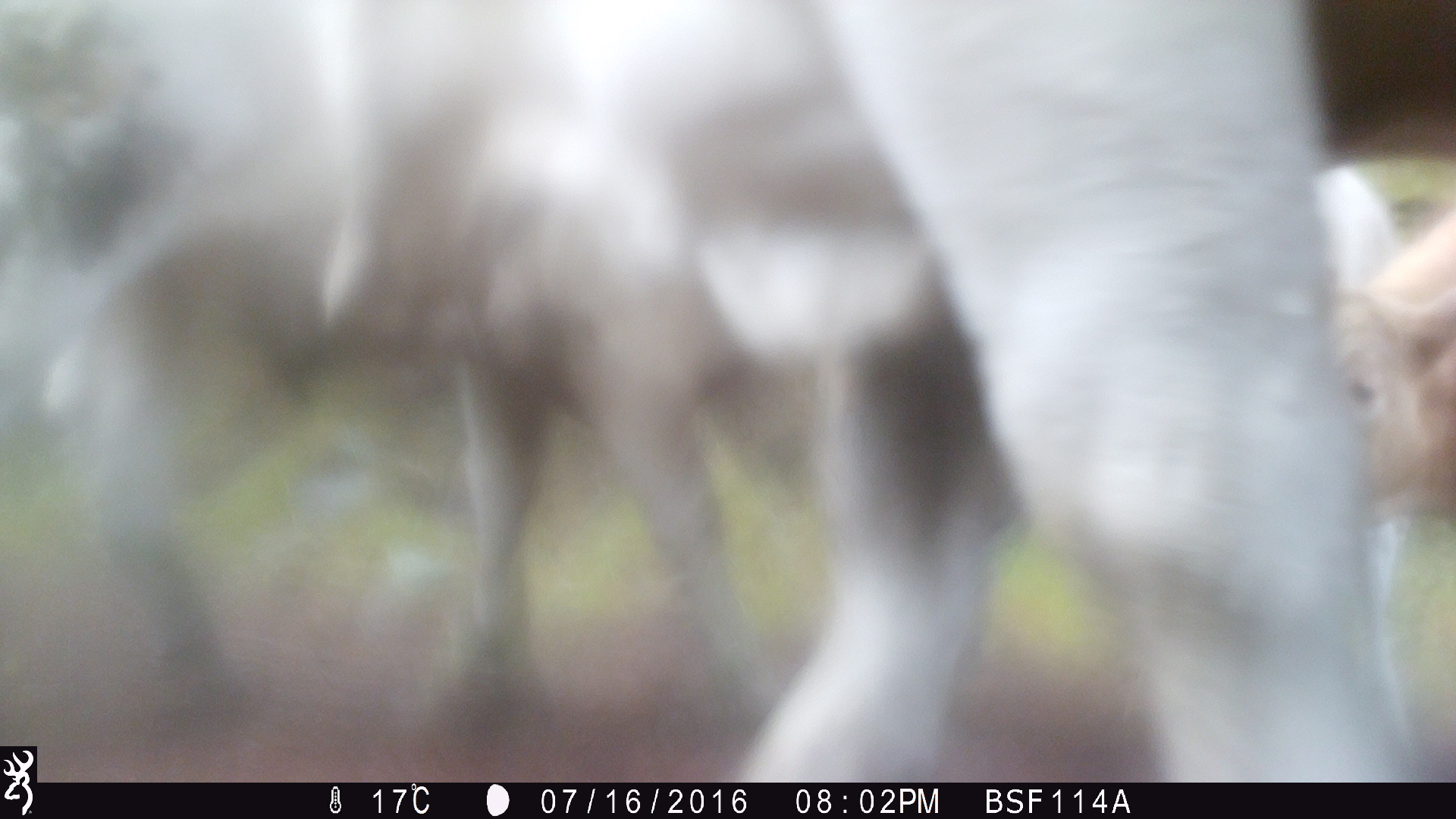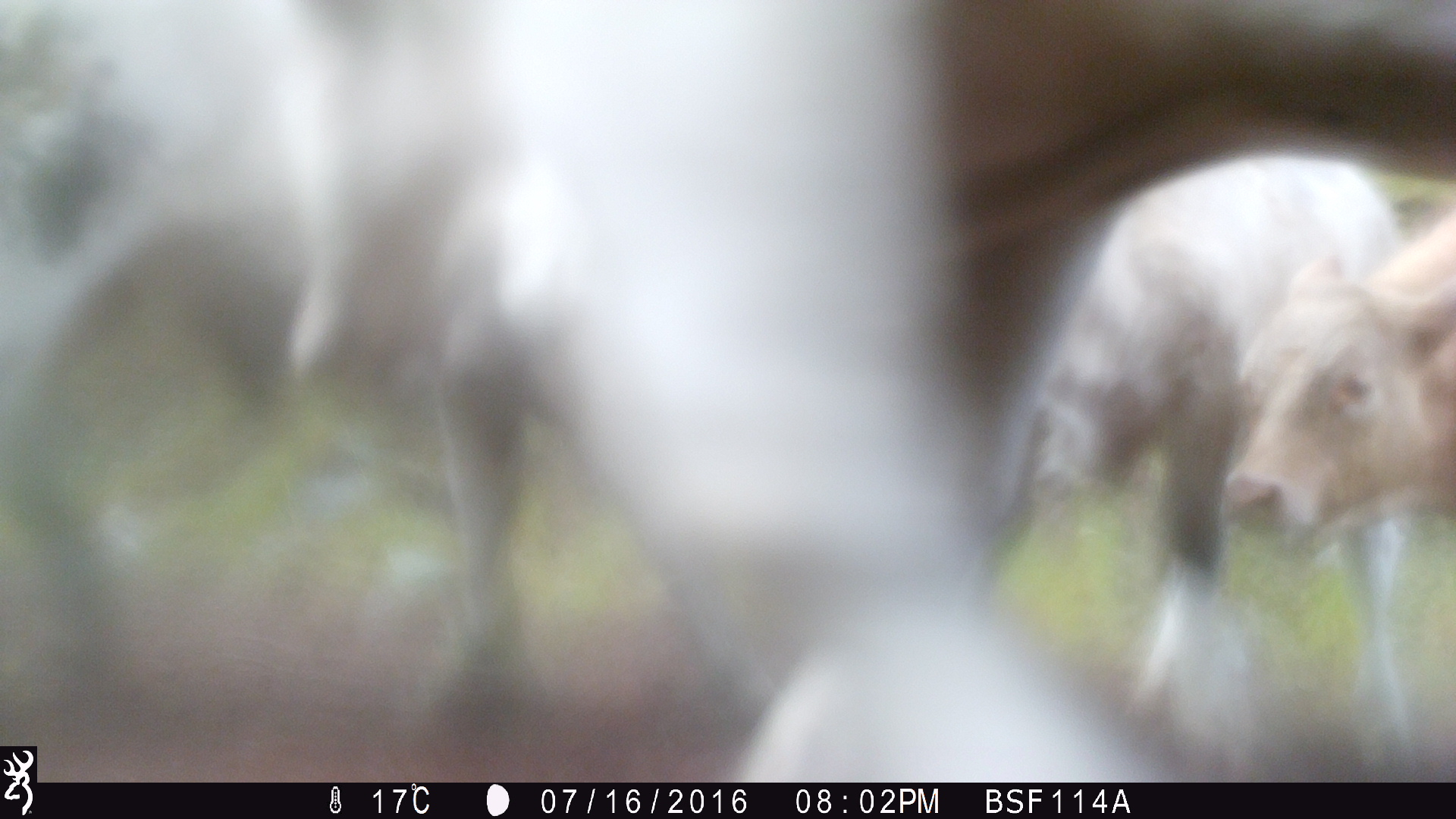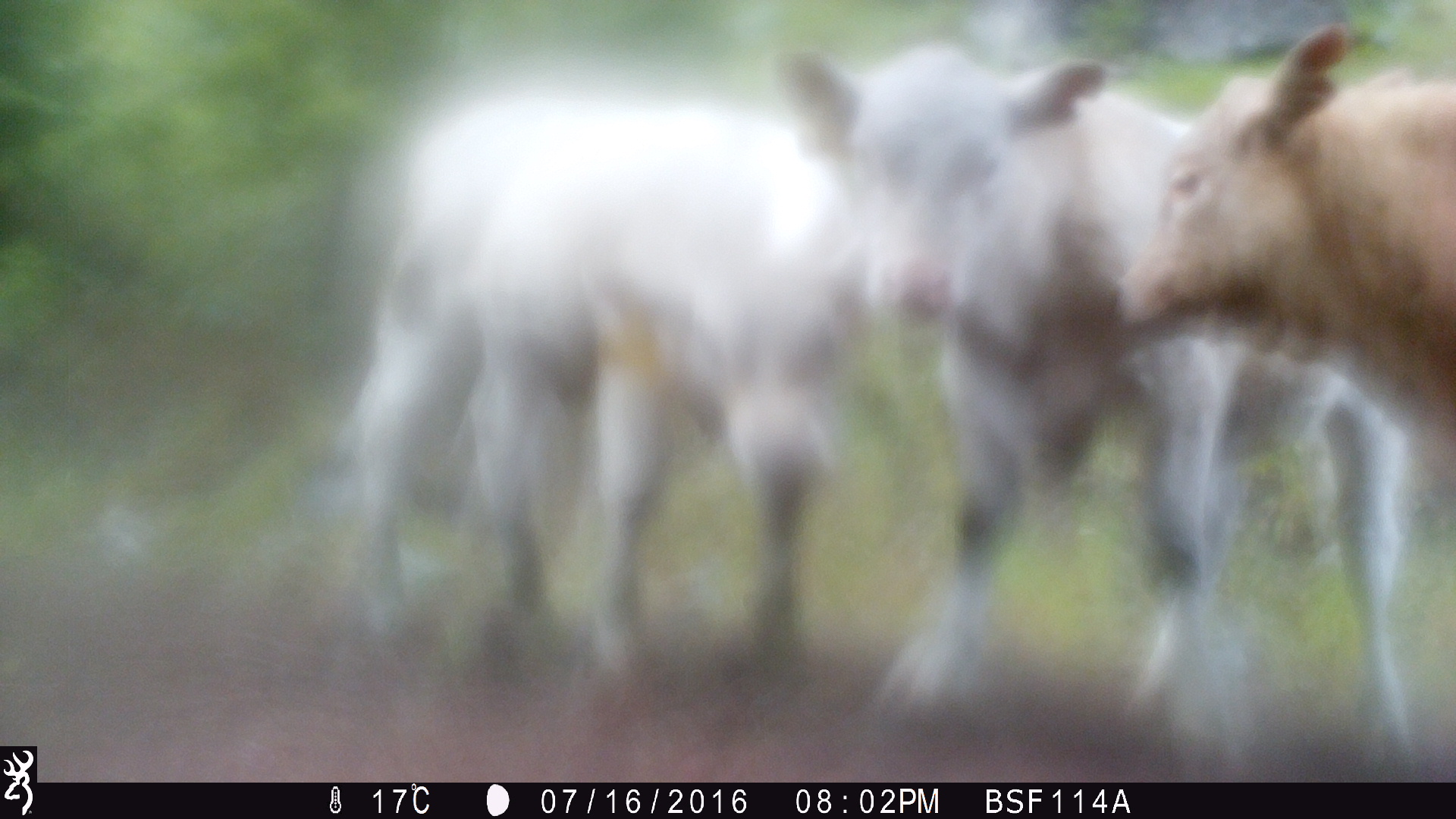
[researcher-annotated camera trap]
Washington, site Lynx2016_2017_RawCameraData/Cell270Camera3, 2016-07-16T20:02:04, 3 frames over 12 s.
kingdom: Animalia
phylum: Chordata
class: Mammalia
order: Artiodactyla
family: Bovidae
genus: Bos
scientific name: Bos taurus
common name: domestic cattle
Domestic cattle (Bos taurus). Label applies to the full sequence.